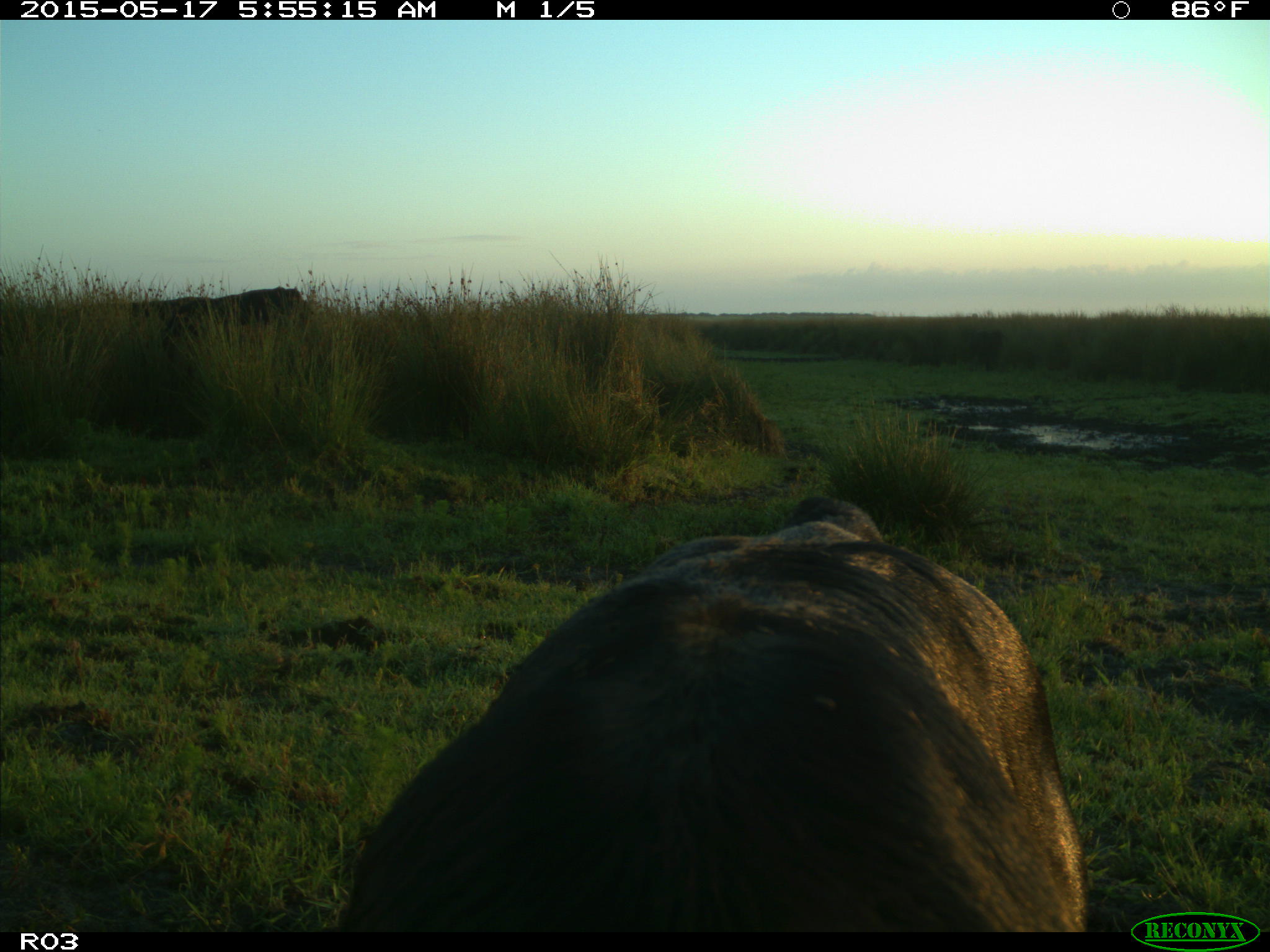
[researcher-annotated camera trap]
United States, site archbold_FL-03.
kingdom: Animalia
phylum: Chordata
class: Mammalia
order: Artiodactyla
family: Bovidae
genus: Bos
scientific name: Bos taurus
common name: domestic cow